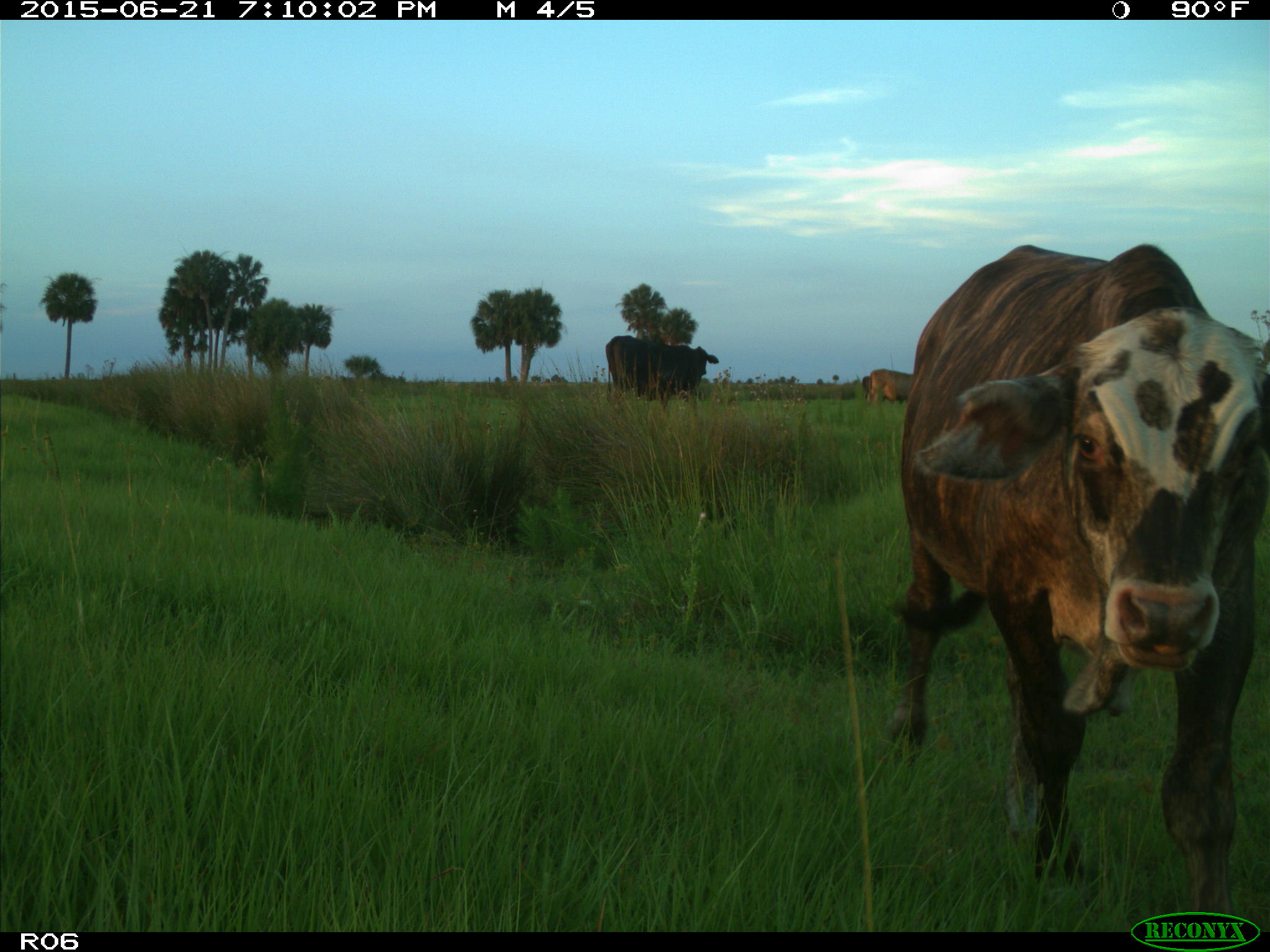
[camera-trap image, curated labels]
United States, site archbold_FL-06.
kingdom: Animalia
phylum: Chordata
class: Mammalia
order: Artiodactyla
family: Bovidae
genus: Bos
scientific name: Bos taurus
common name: domestic cow